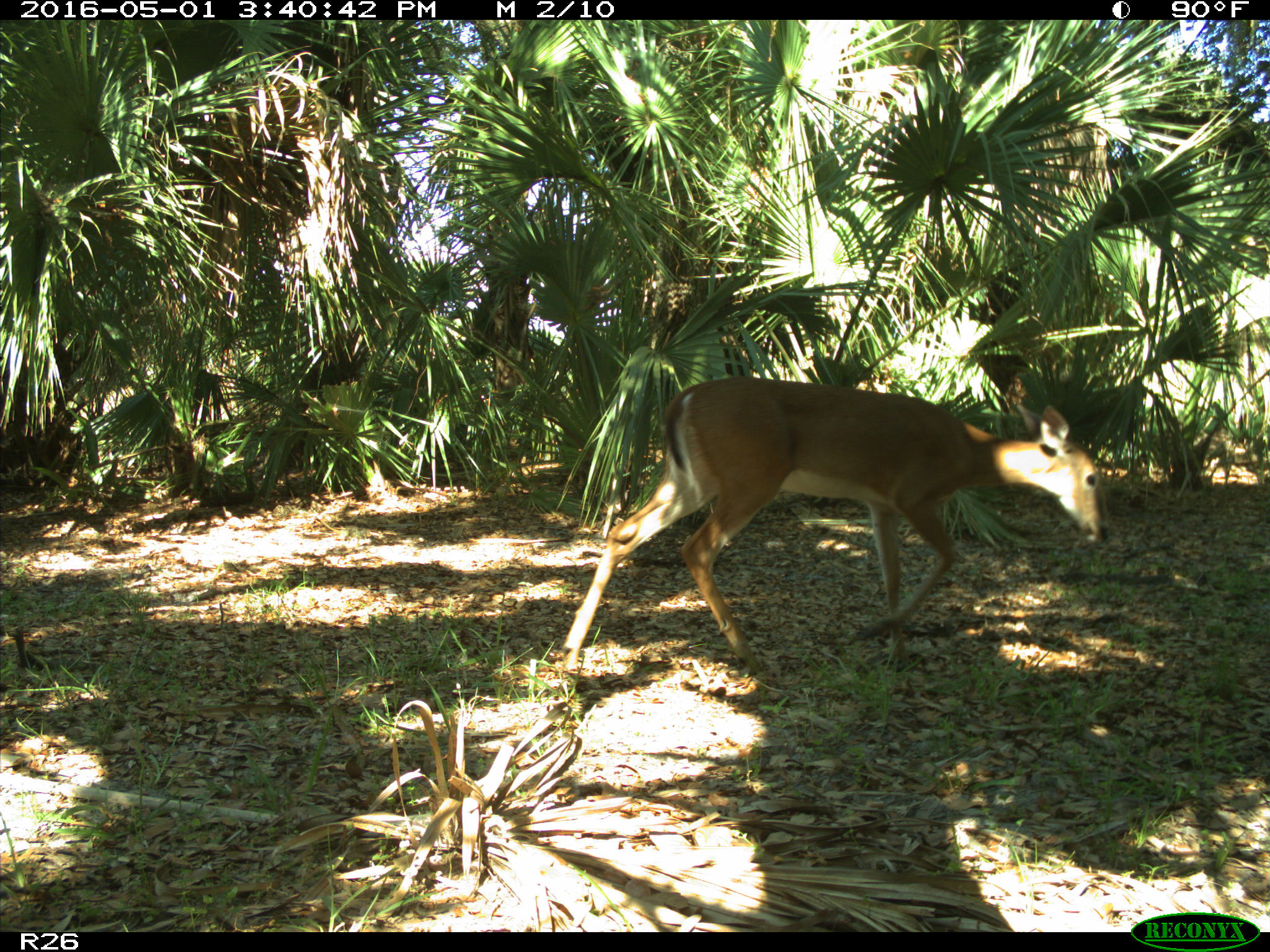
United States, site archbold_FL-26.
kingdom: Animalia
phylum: Chordata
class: Mammalia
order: Artiodactyla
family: Cervidae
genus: Odocoileus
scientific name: Odocoileus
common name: deer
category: unidentified deer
Unidentified deer (deer) (Odocoileus).